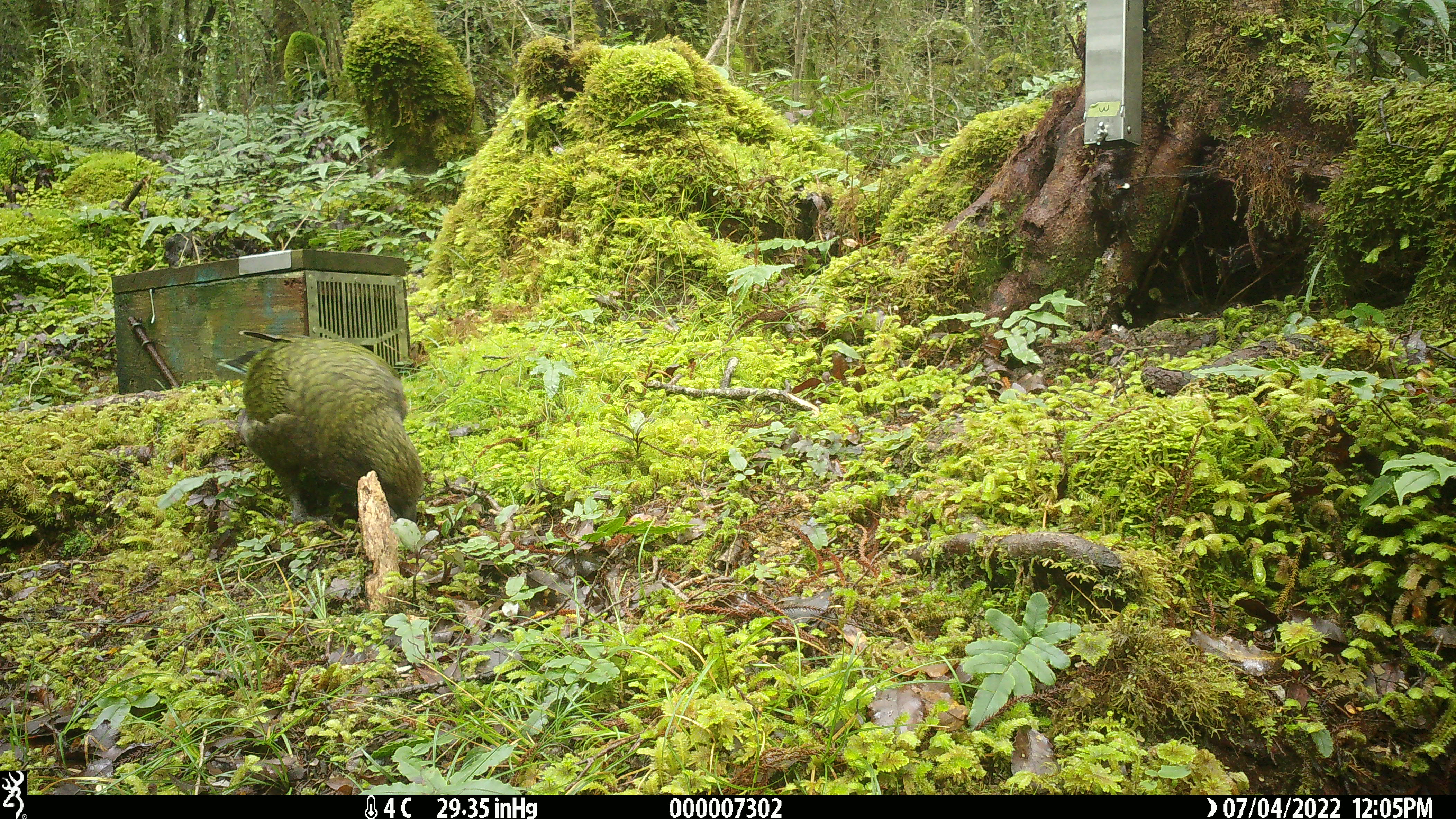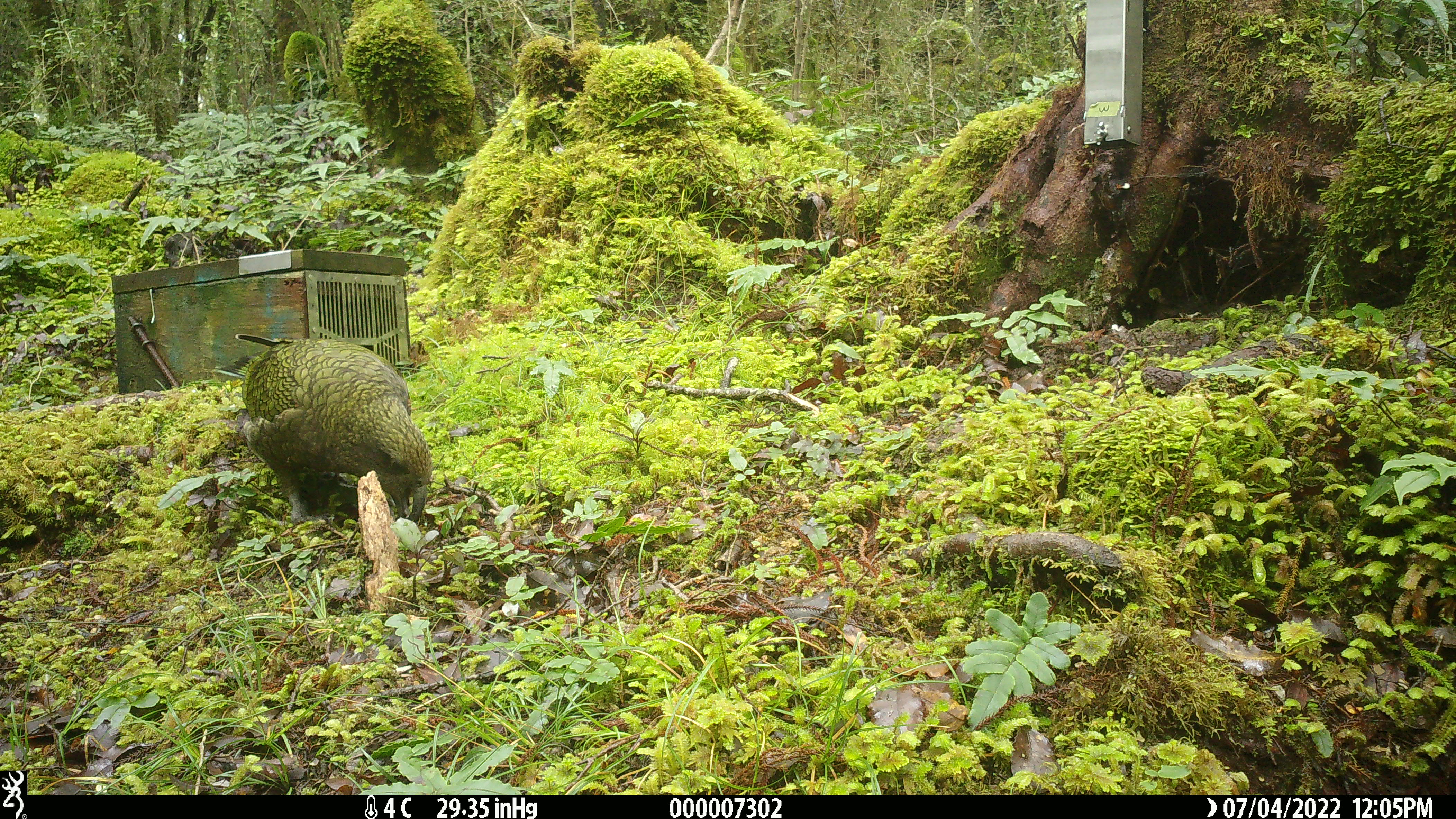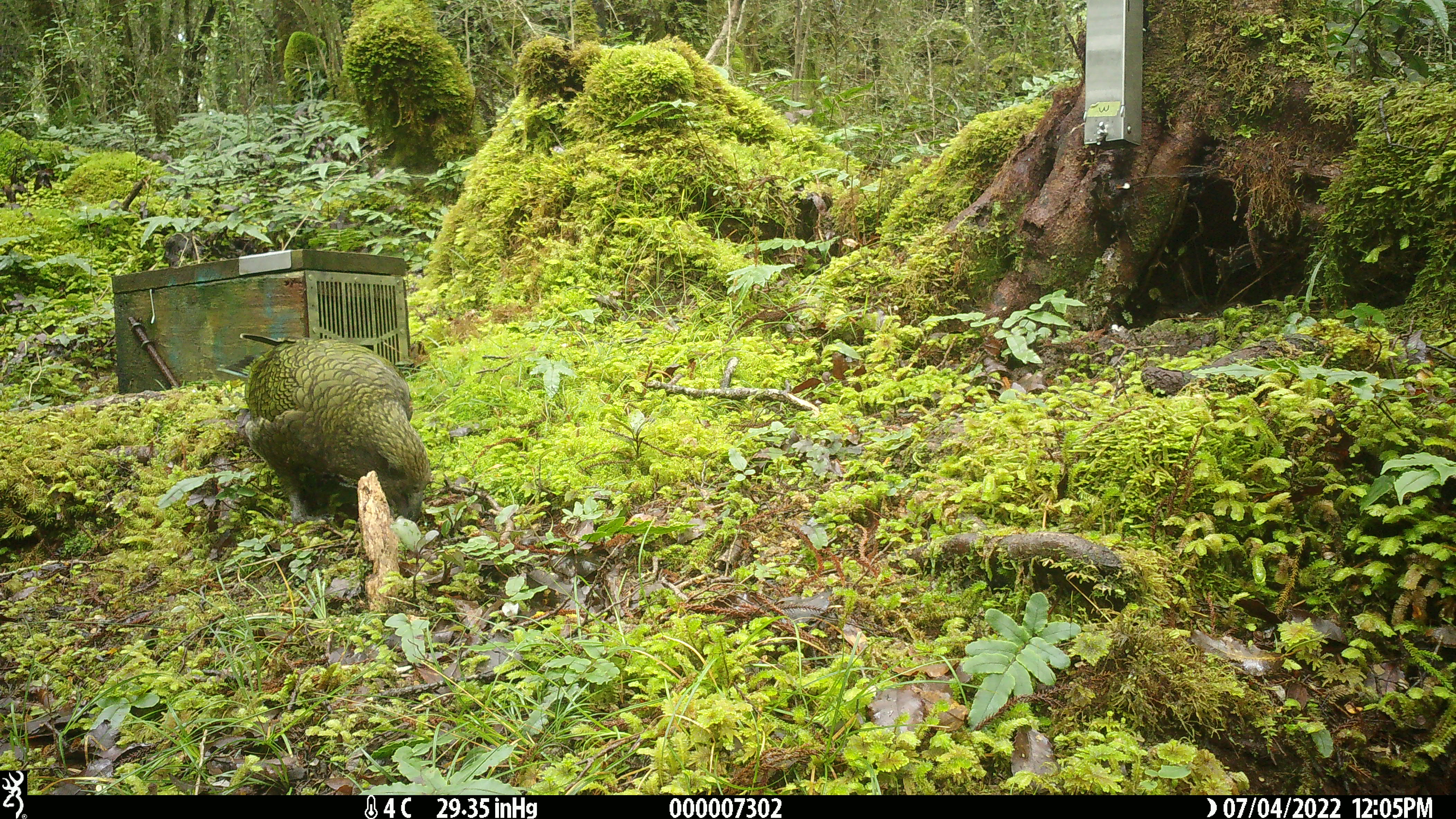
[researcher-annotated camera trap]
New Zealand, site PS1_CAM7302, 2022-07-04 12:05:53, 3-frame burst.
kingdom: Animalia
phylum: Chordata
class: Aves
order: Psittaciformes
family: Strigopidae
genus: Nestor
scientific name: Nestor notabilis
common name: kea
Kea (Nestor notabilis).